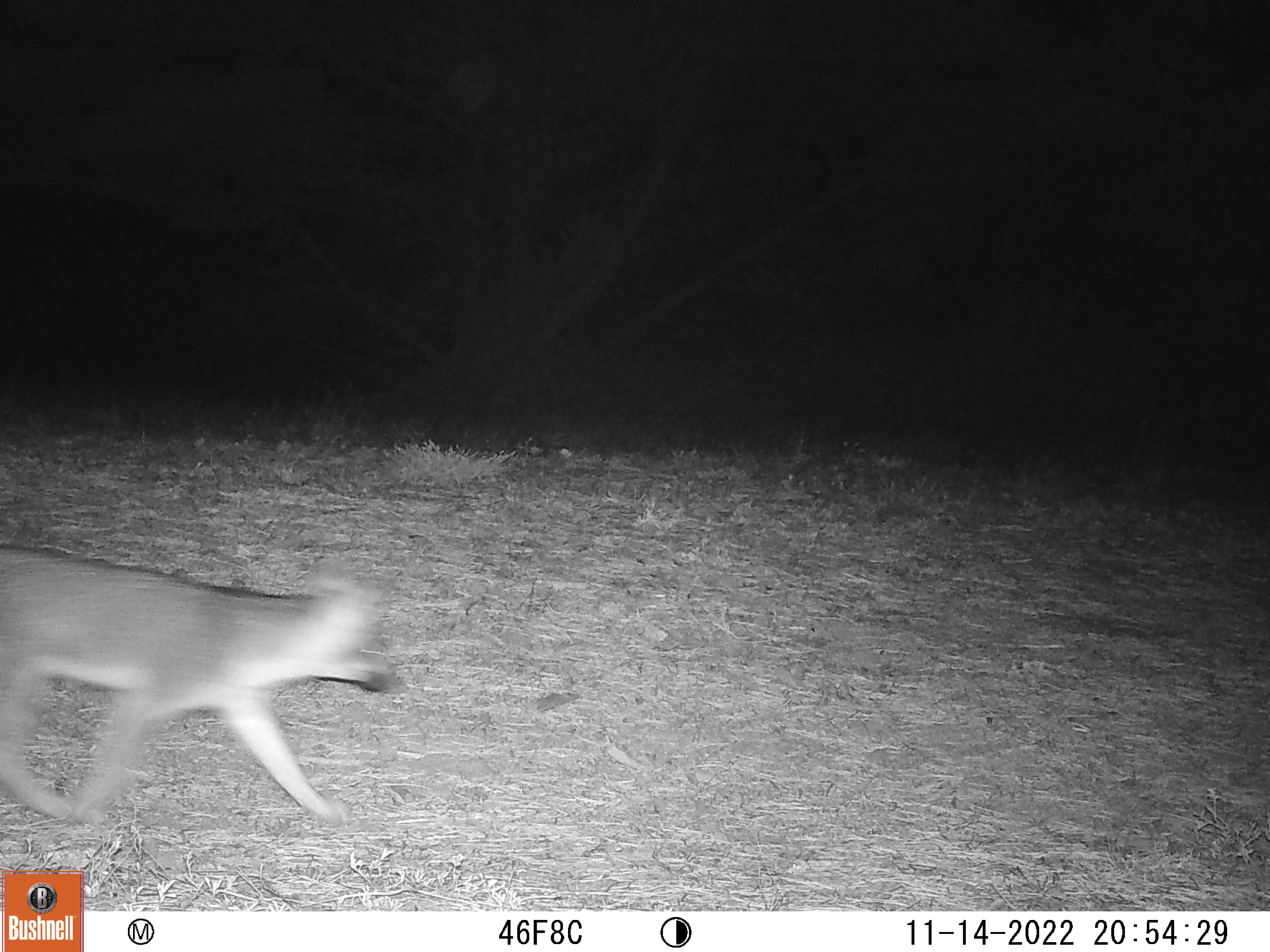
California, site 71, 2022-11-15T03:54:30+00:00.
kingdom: Animalia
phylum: Chordata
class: Mammalia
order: Carnivora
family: Canidae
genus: Urocyon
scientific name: Urocyon cinereoargenteus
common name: gray fox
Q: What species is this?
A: Gray fox (Urocyon cinereoargenteus).